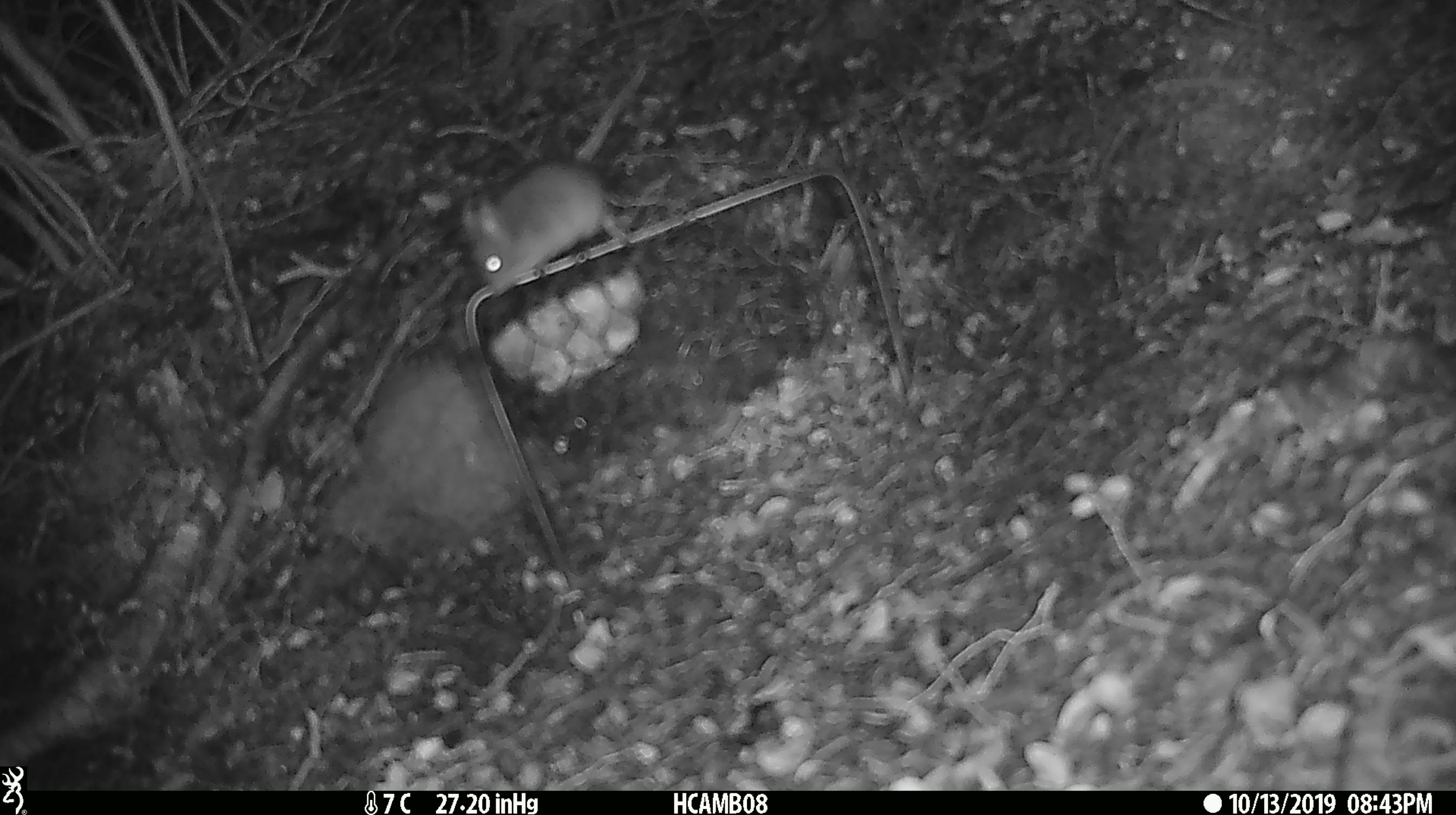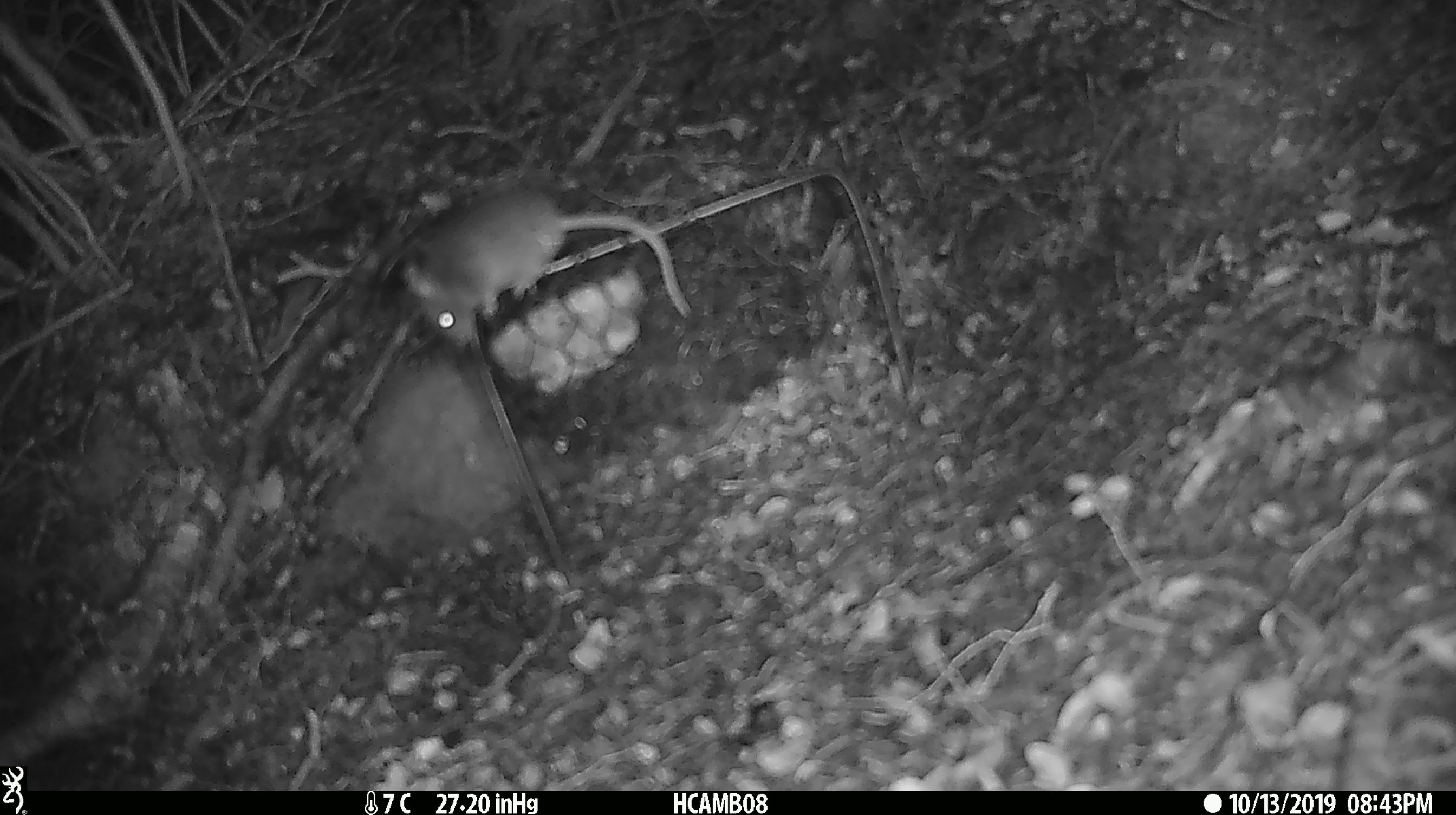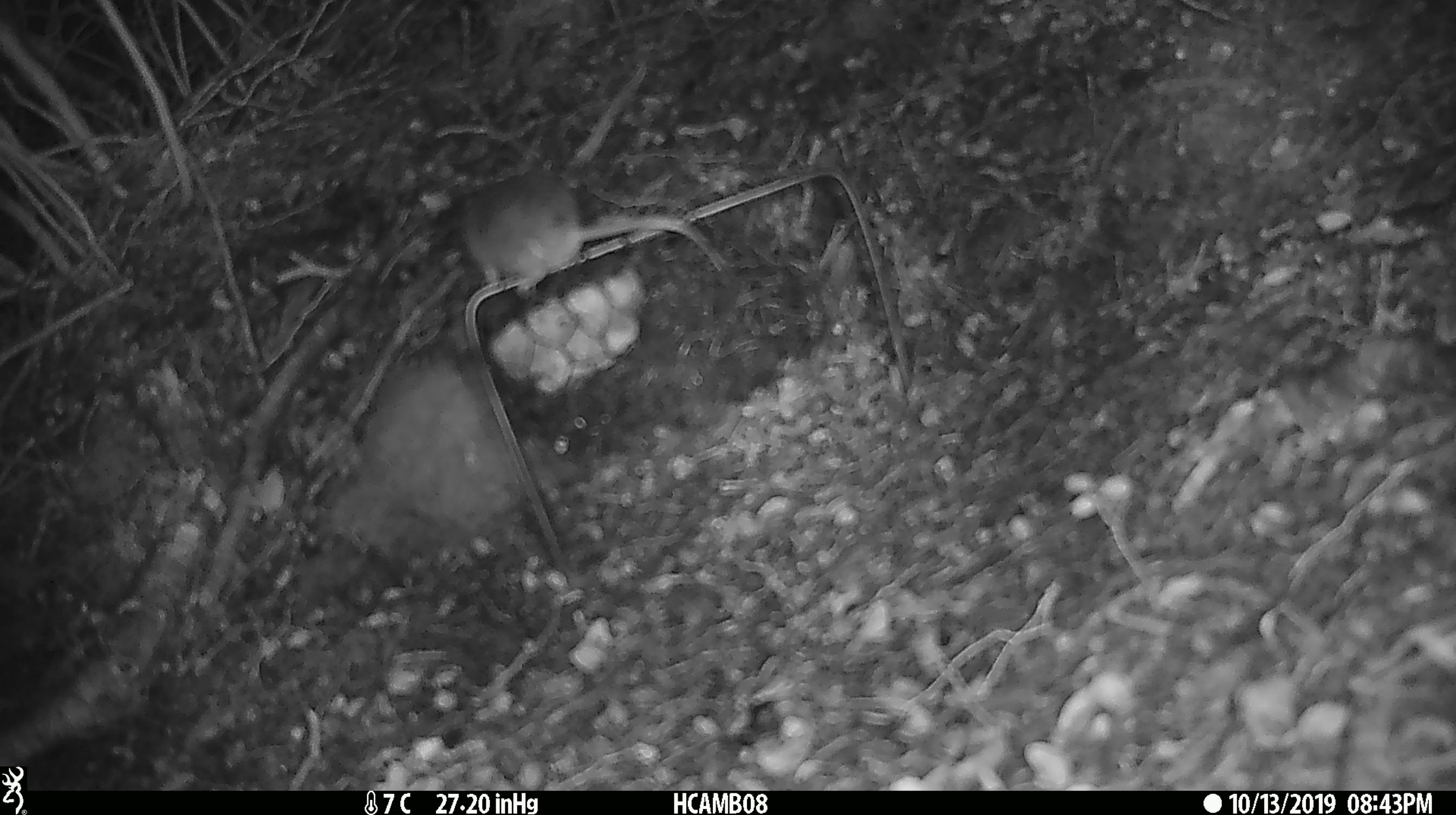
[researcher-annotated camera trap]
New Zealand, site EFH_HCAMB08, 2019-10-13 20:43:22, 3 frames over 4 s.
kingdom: Animalia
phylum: Chordata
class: Mammalia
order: Rodentia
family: Muridae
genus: Mus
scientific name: Mus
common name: mouse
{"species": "mouse (Mus)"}